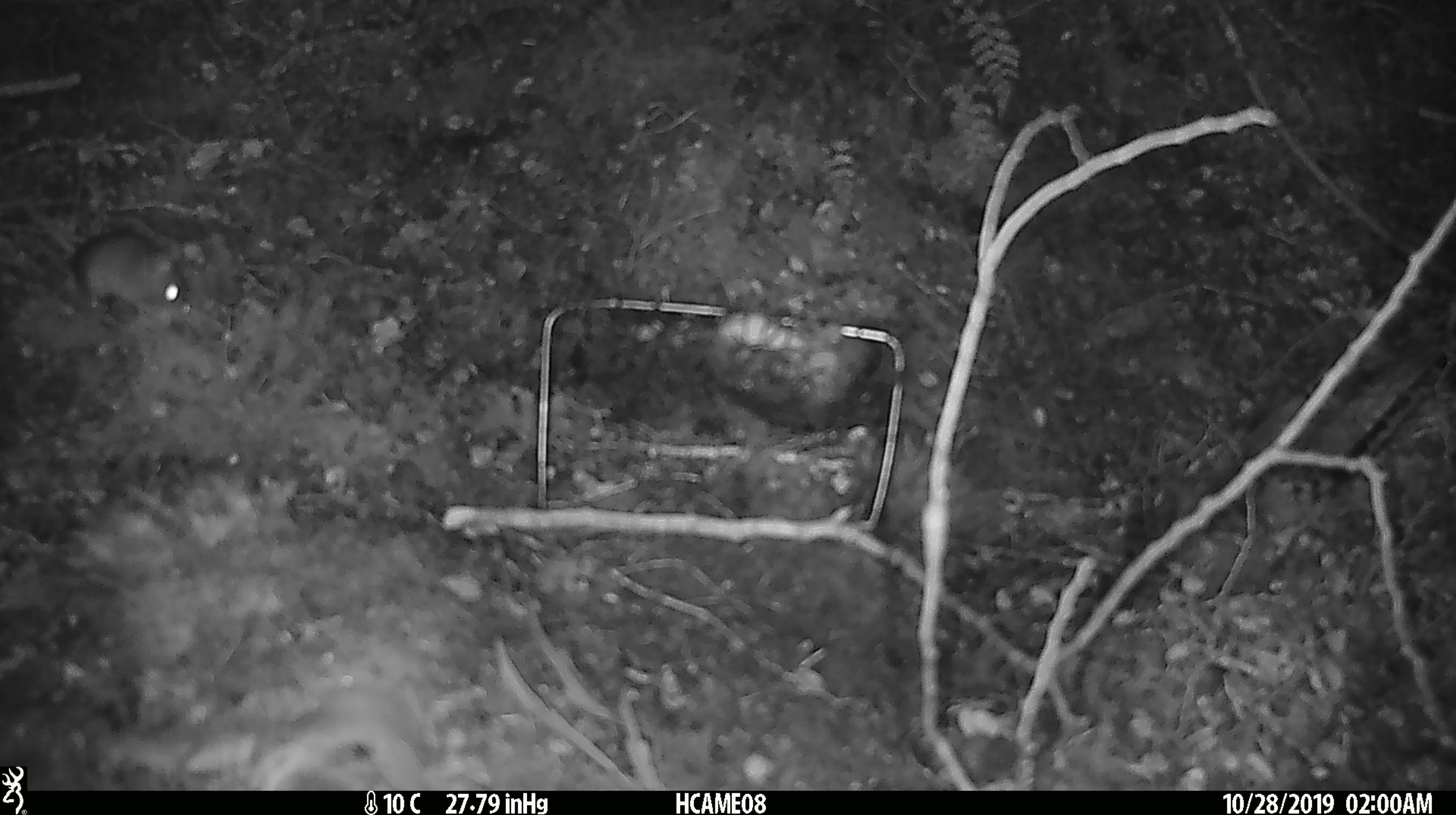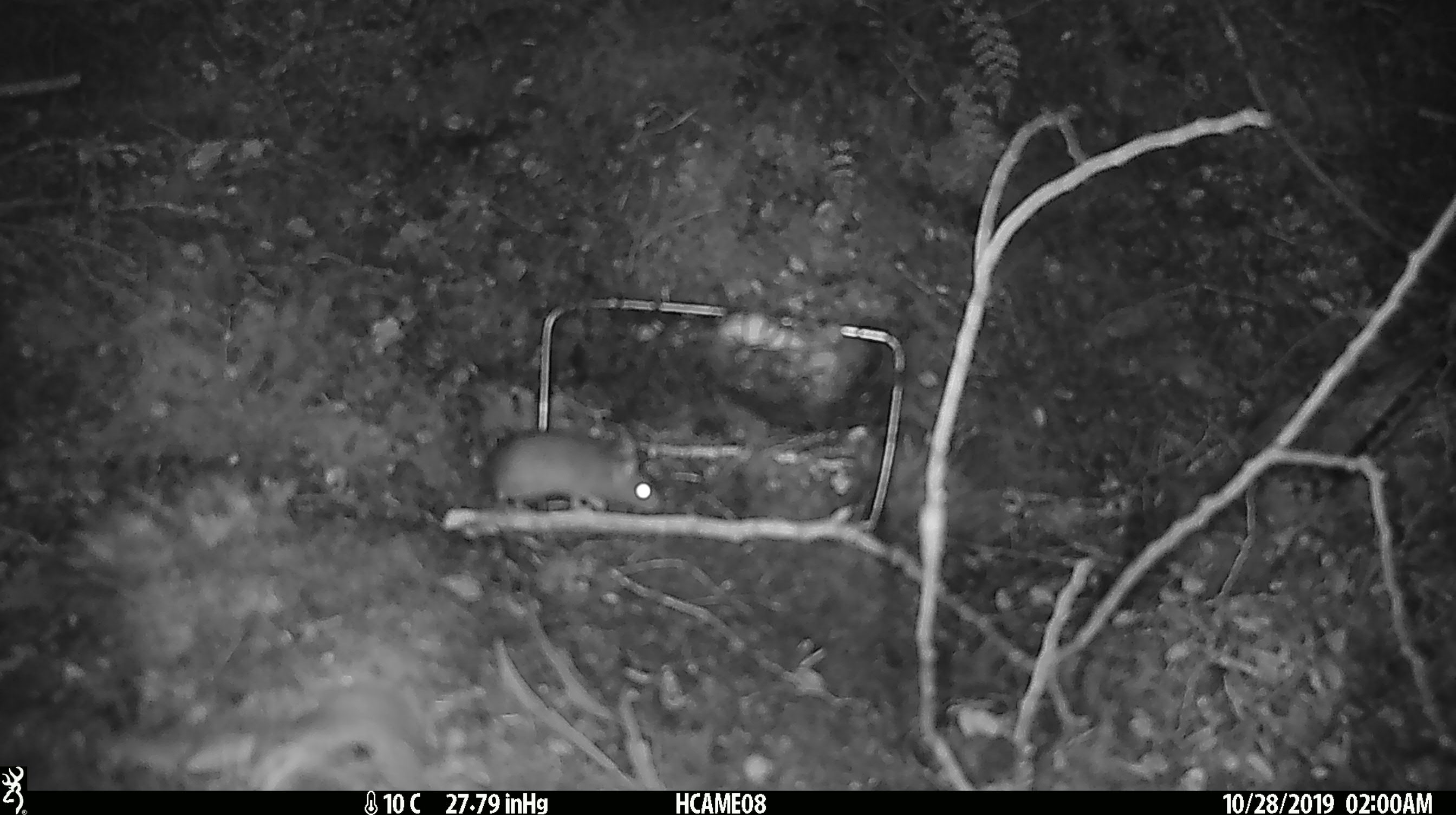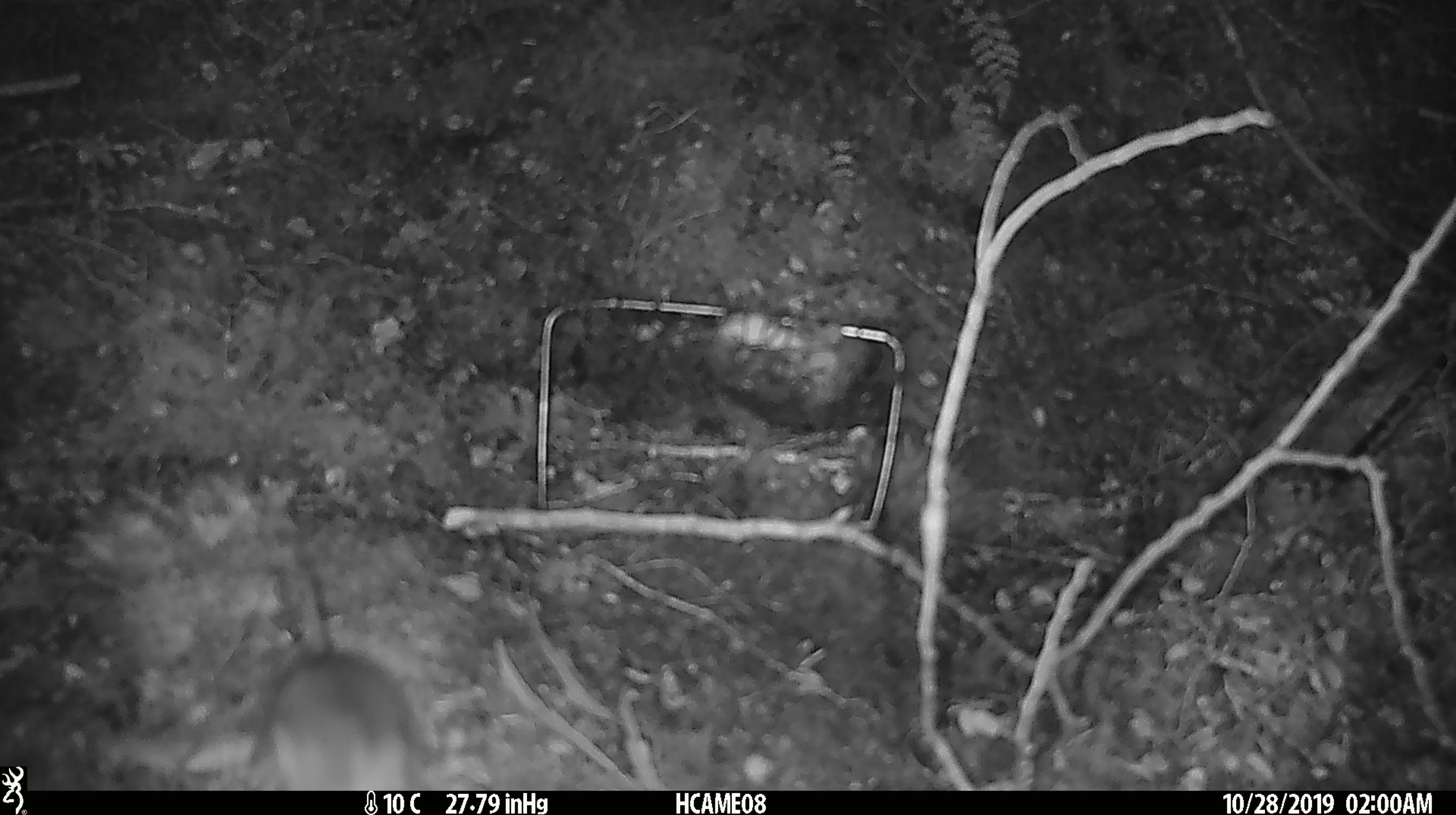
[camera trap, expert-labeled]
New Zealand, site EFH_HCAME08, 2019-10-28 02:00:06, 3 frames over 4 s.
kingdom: Animalia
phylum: Chordata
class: Mammalia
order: Rodentia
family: Muridae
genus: Mus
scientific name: Mus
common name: mouse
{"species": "mouse (Mus)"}